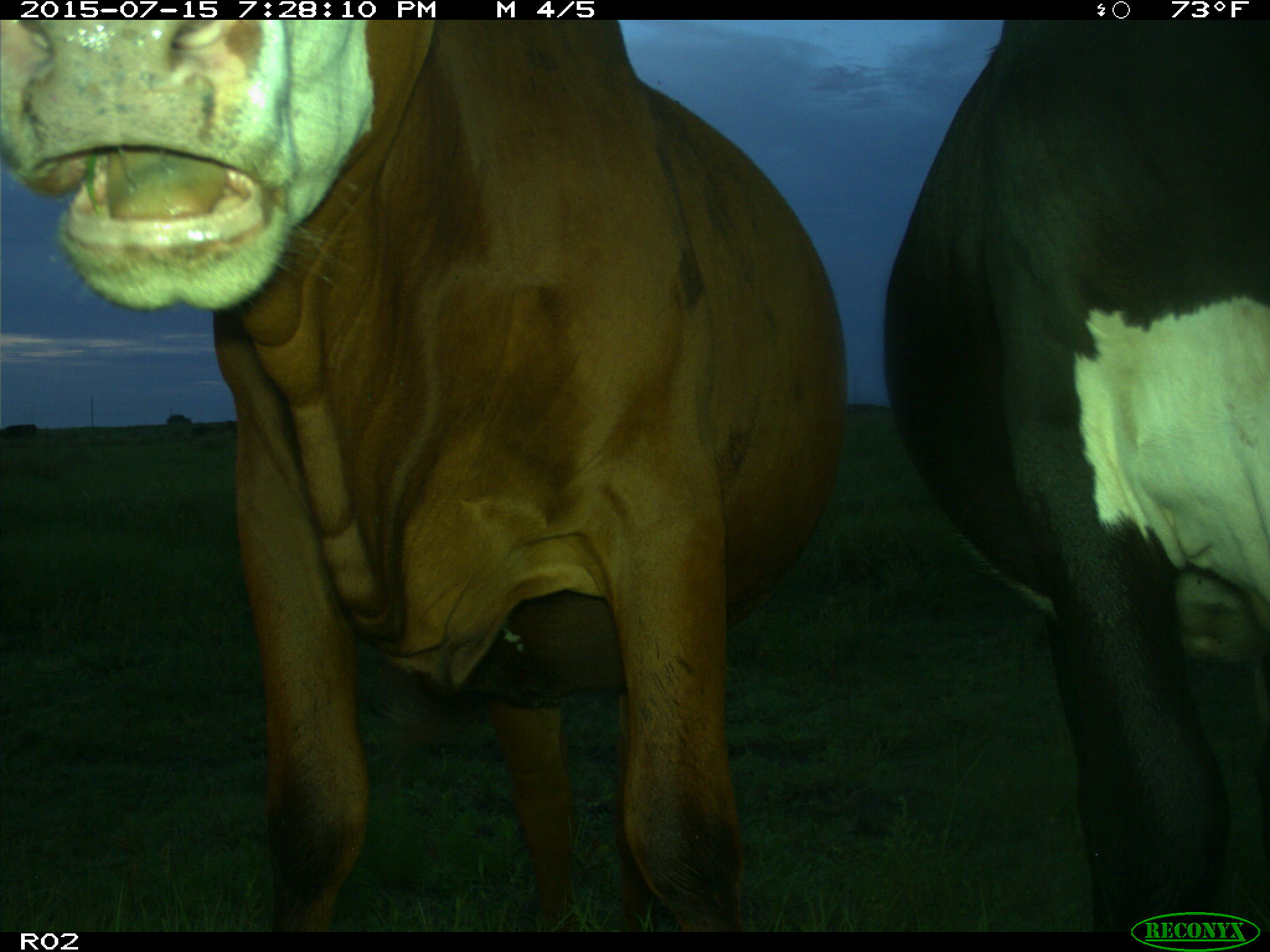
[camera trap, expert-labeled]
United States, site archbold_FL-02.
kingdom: Animalia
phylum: Chordata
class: Mammalia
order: Artiodactyla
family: Bovidae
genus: Bos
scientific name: Bos taurus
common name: domestic cow